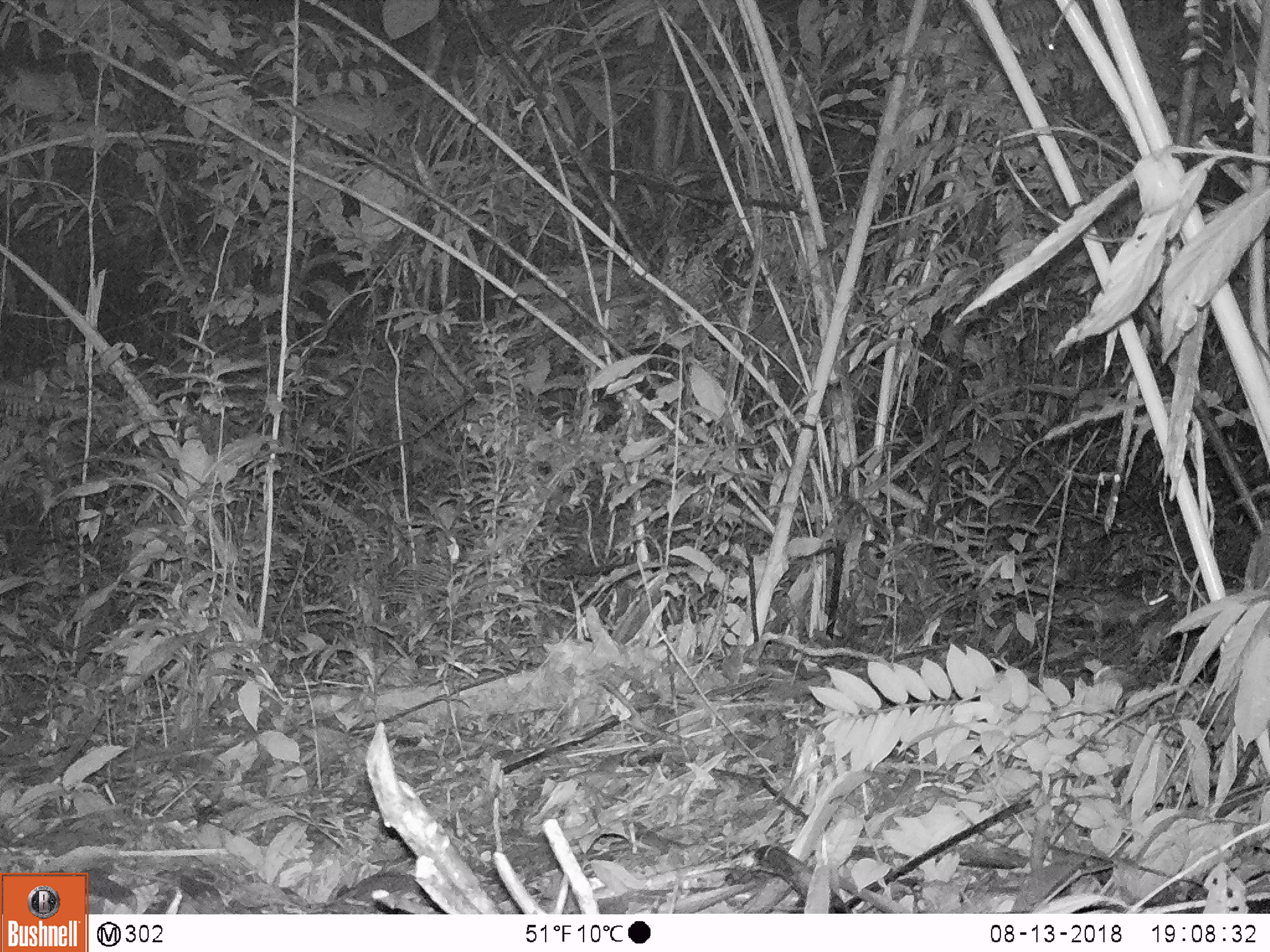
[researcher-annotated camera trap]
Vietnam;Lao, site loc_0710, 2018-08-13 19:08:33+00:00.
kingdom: Animalia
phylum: Chordata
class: Mammalia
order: Rodentia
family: Muridae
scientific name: Muridae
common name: old-world mice and rats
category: unidentified murid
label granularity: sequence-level